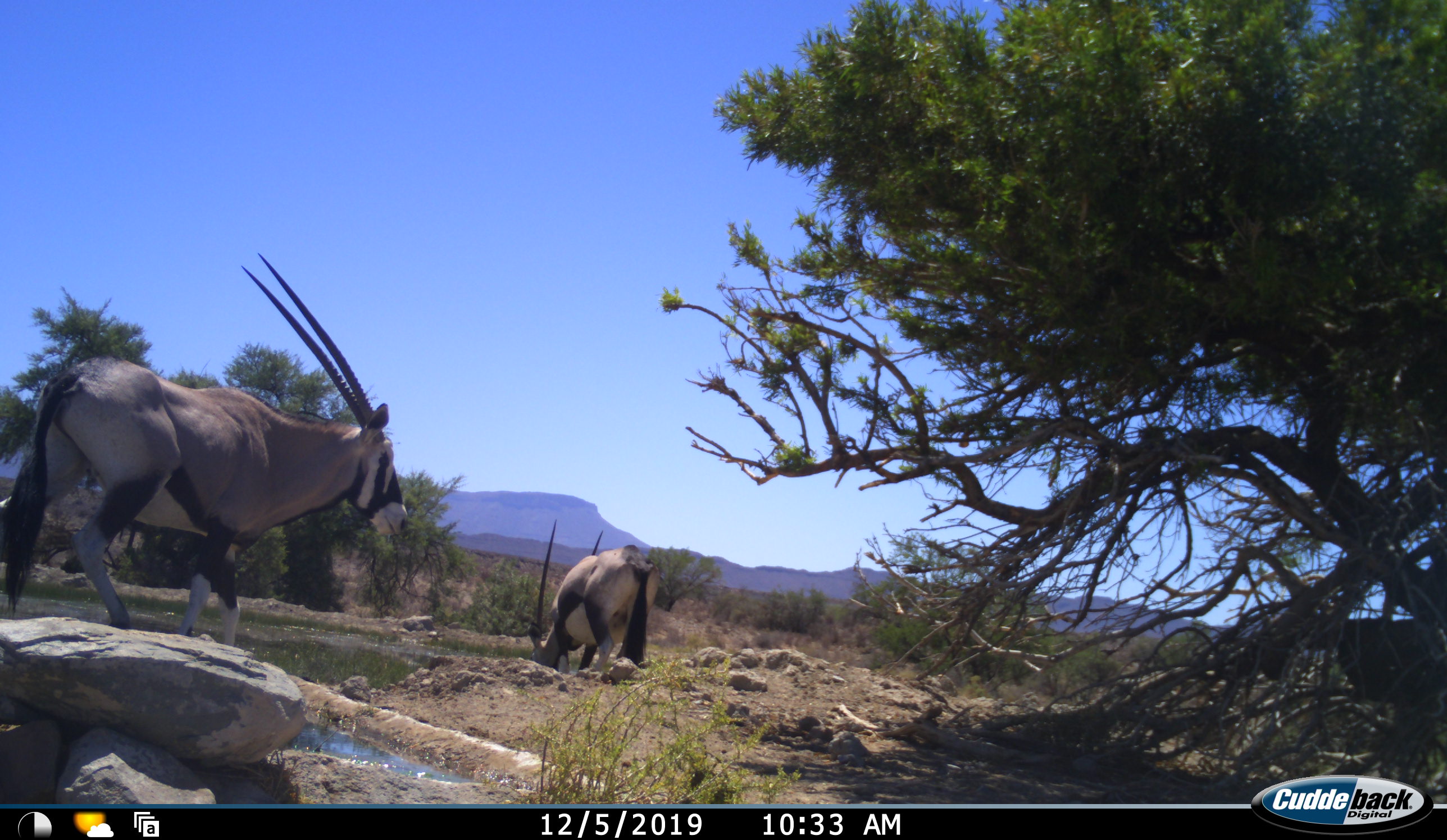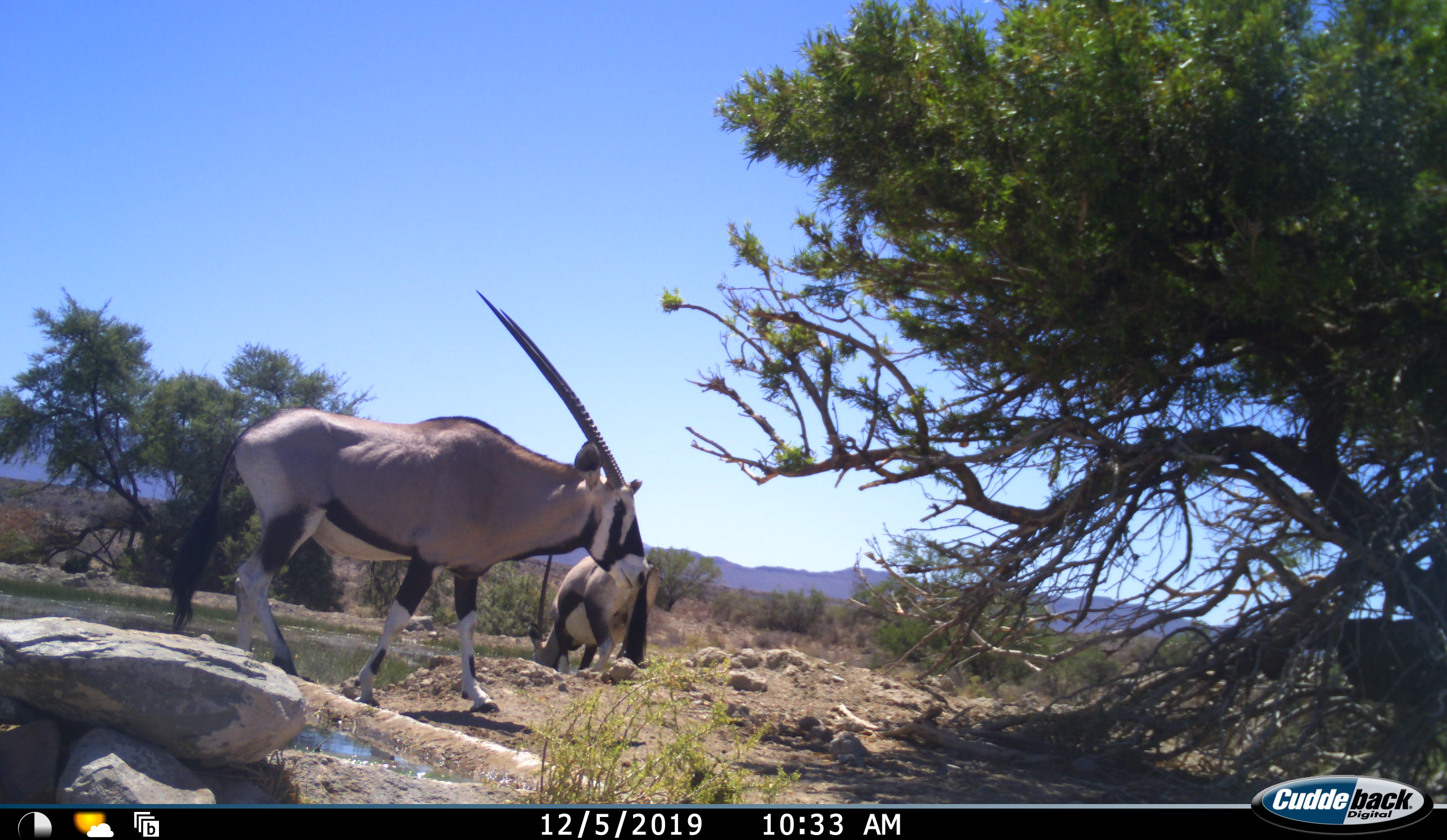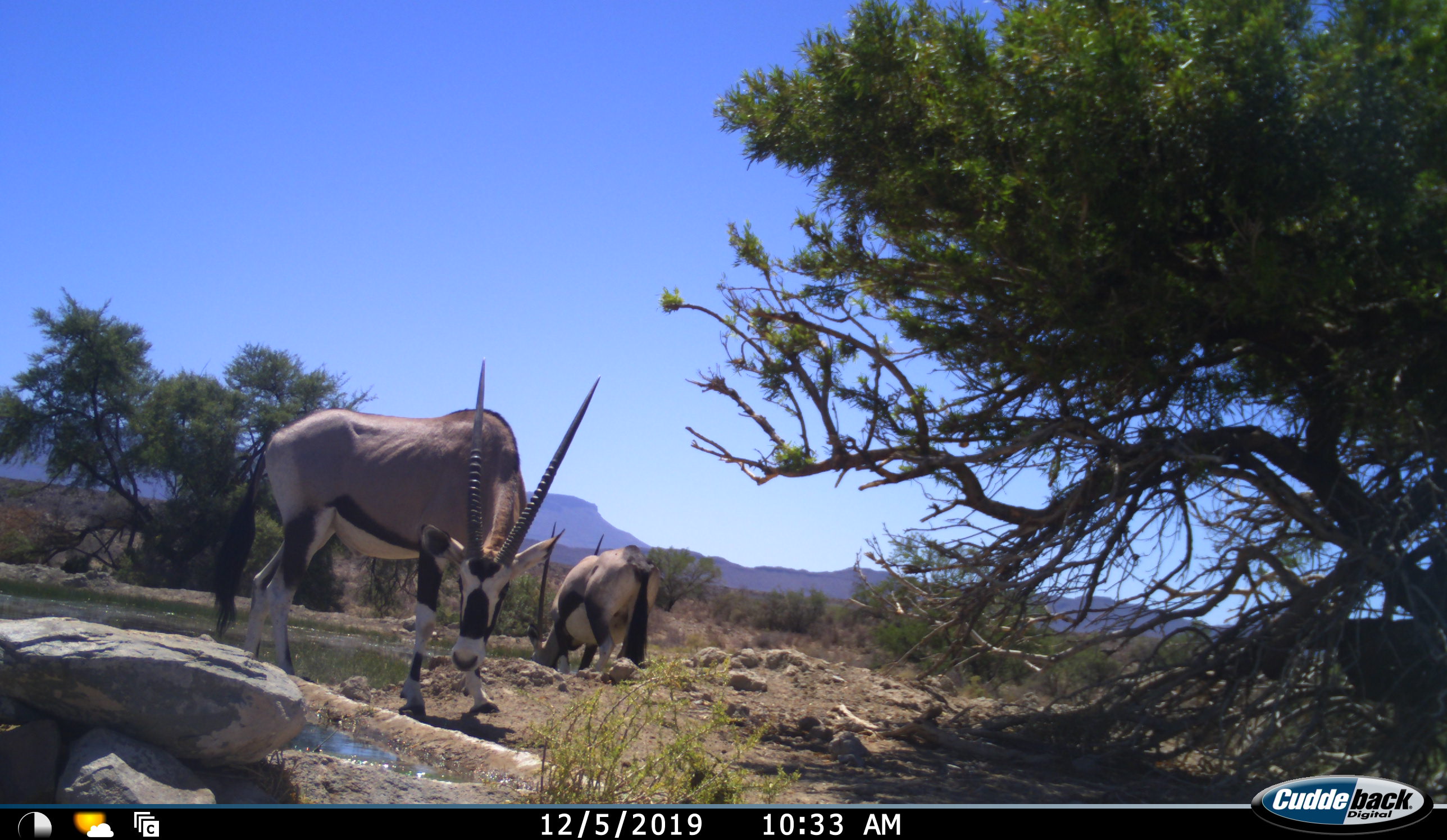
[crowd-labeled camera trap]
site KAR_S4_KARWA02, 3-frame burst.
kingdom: Animalia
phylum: Chordata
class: Mammalia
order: Artiodactyla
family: Bovidae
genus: Oryx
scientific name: Oryx gazella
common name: gemsbok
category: oryx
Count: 2.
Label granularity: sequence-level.